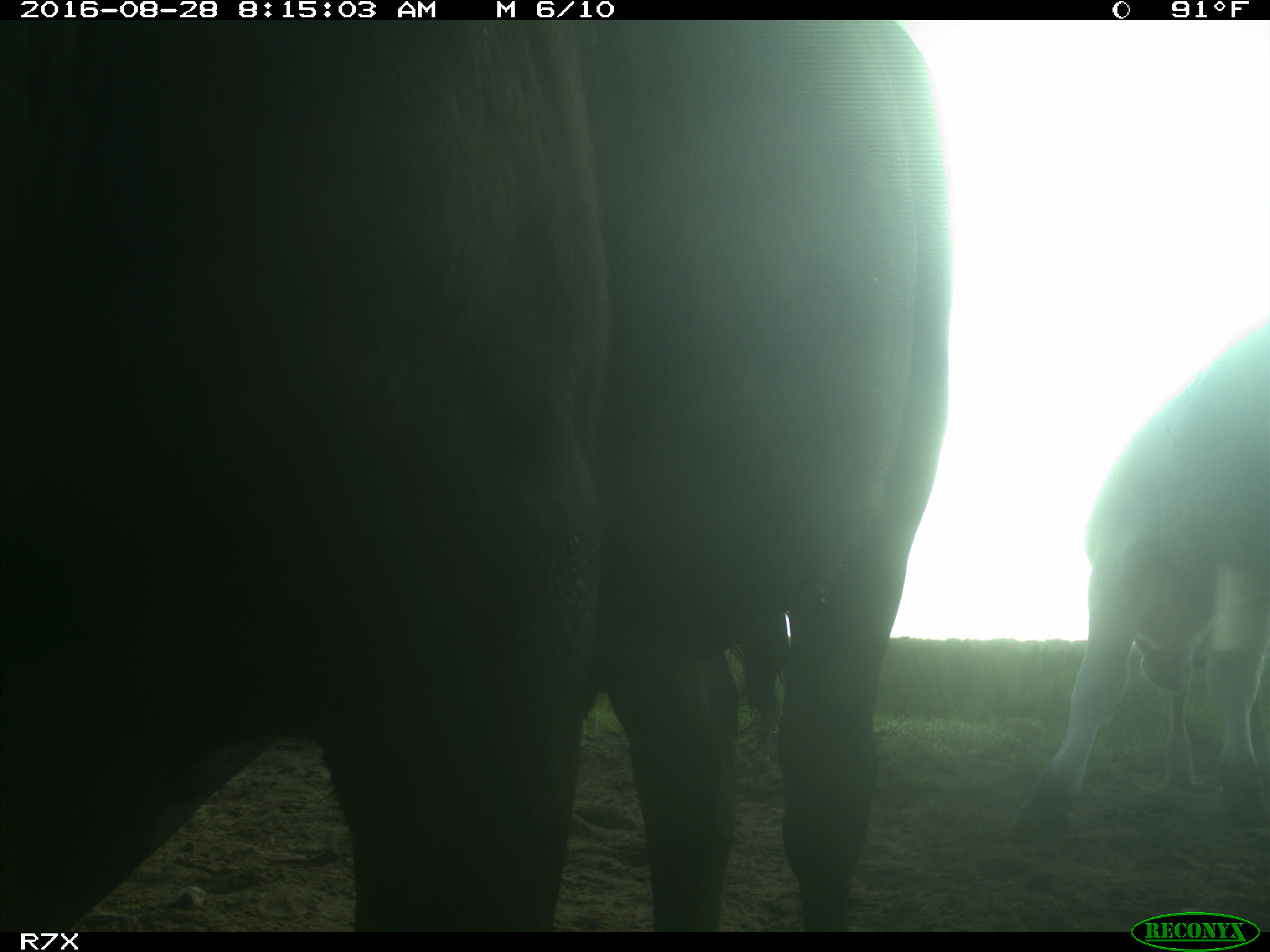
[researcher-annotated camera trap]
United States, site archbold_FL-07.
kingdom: Animalia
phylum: Chordata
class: Mammalia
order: Artiodactyla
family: Bovidae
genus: Bos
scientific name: Bos taurus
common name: domestic cow